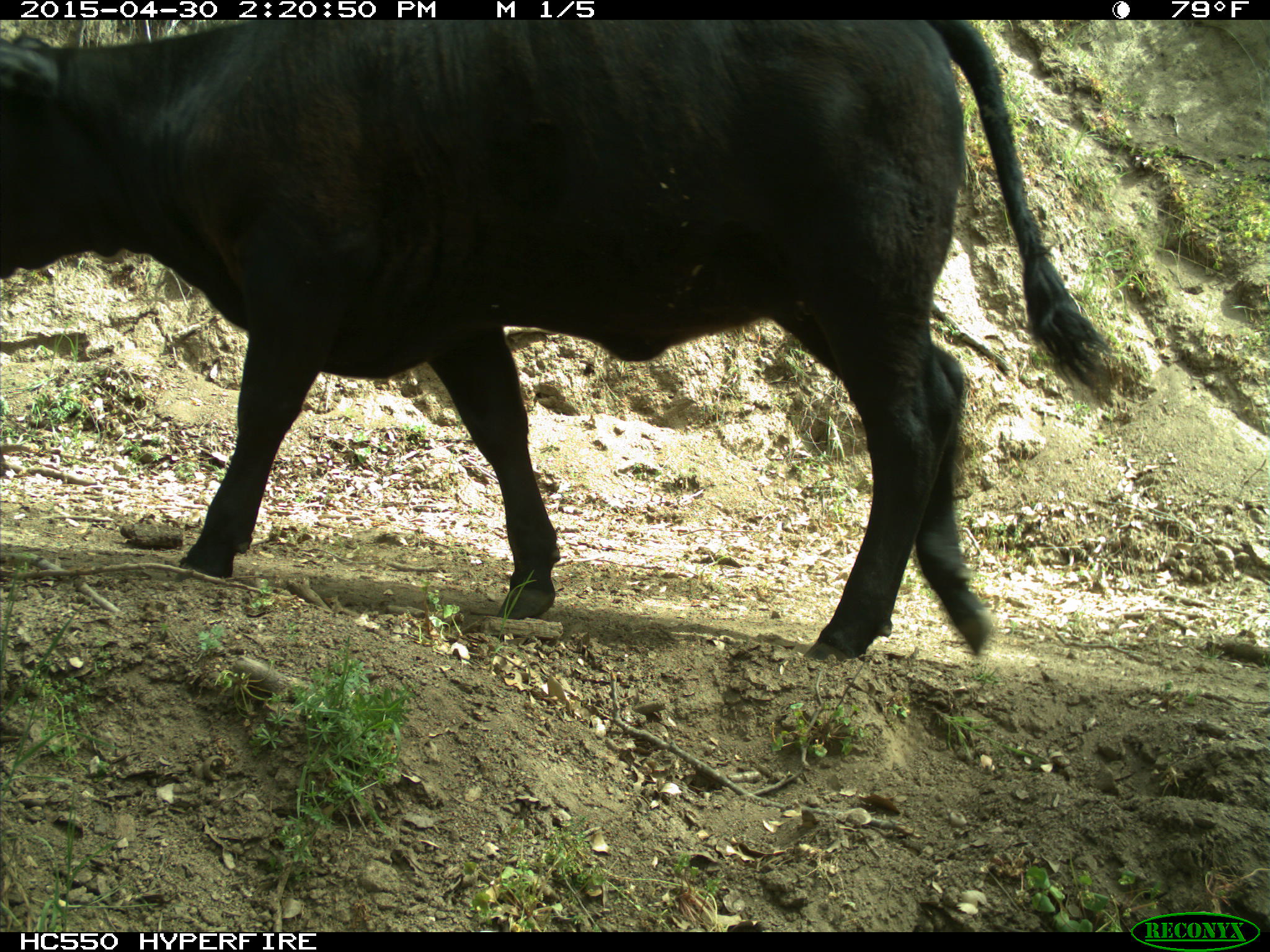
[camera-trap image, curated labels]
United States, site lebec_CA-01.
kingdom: Animalia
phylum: Chordata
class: Mammalia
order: Artiodactyla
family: Bovidae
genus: Bos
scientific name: Bos taurus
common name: domestic cow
Bos taurus (domestic cow).